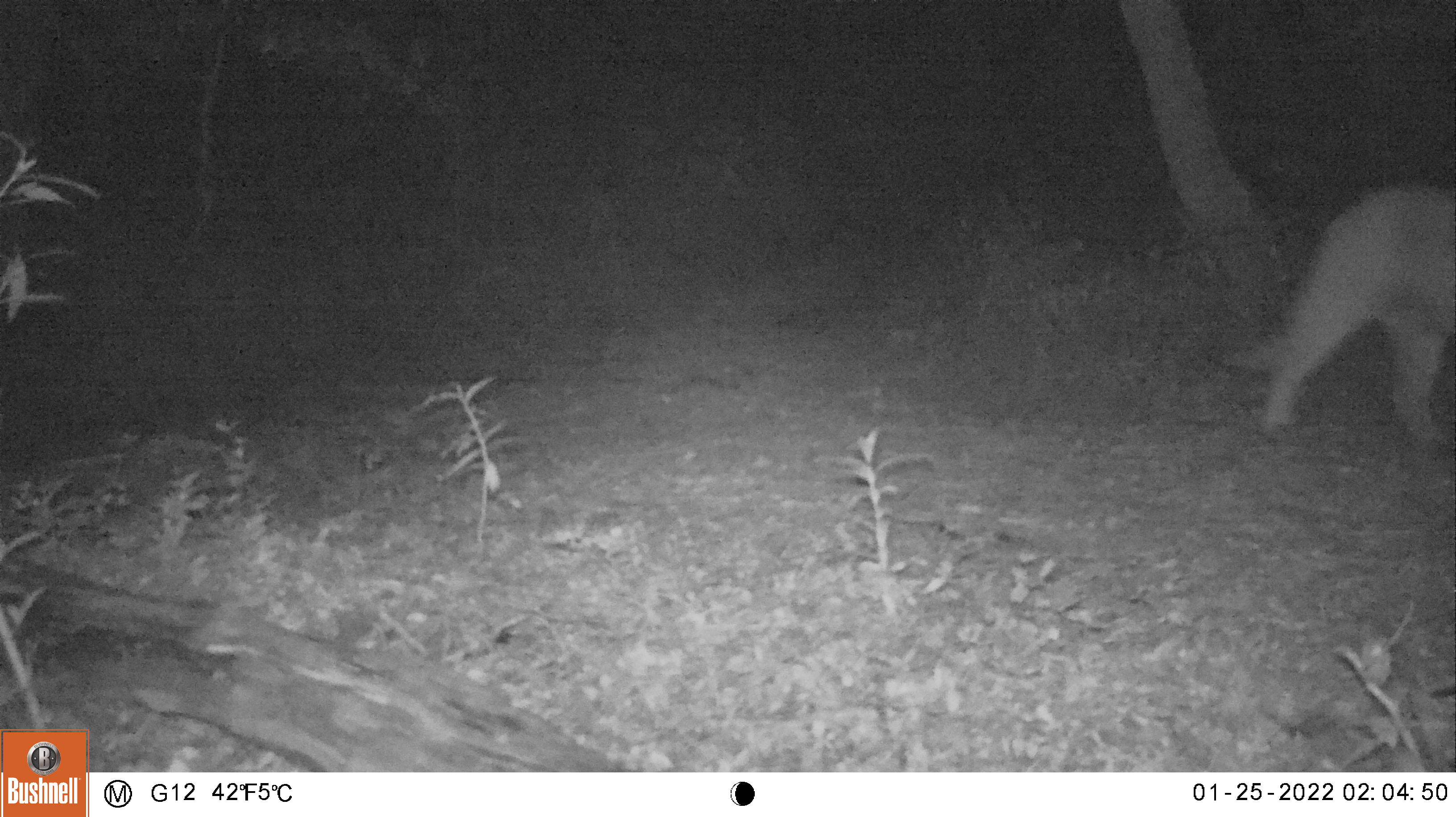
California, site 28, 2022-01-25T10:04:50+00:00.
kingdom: Animalia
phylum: Chordata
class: Mammalia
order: Carnivora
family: Felidae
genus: Puma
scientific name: Puma concolor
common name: puma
Puma (Puma concolor).